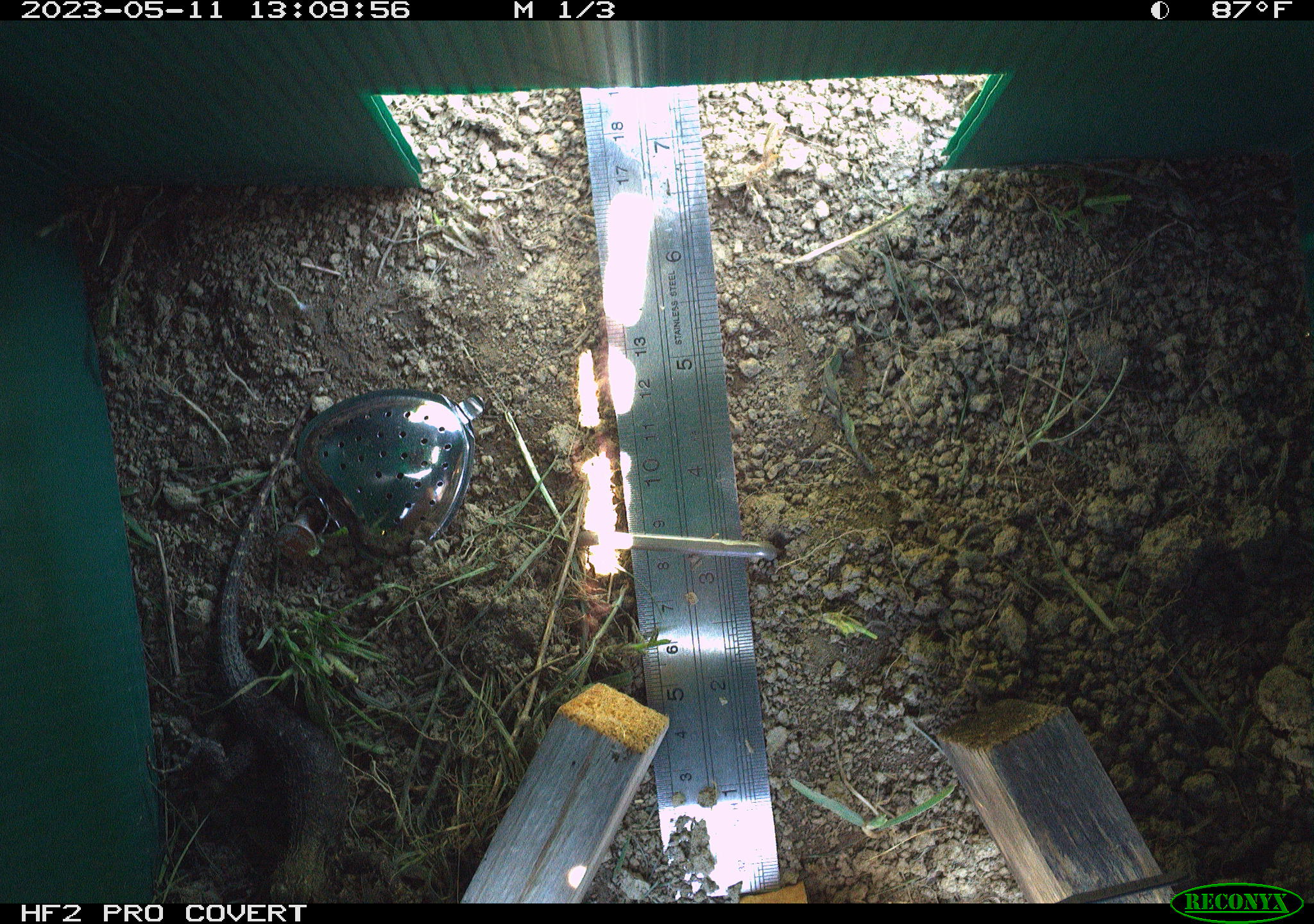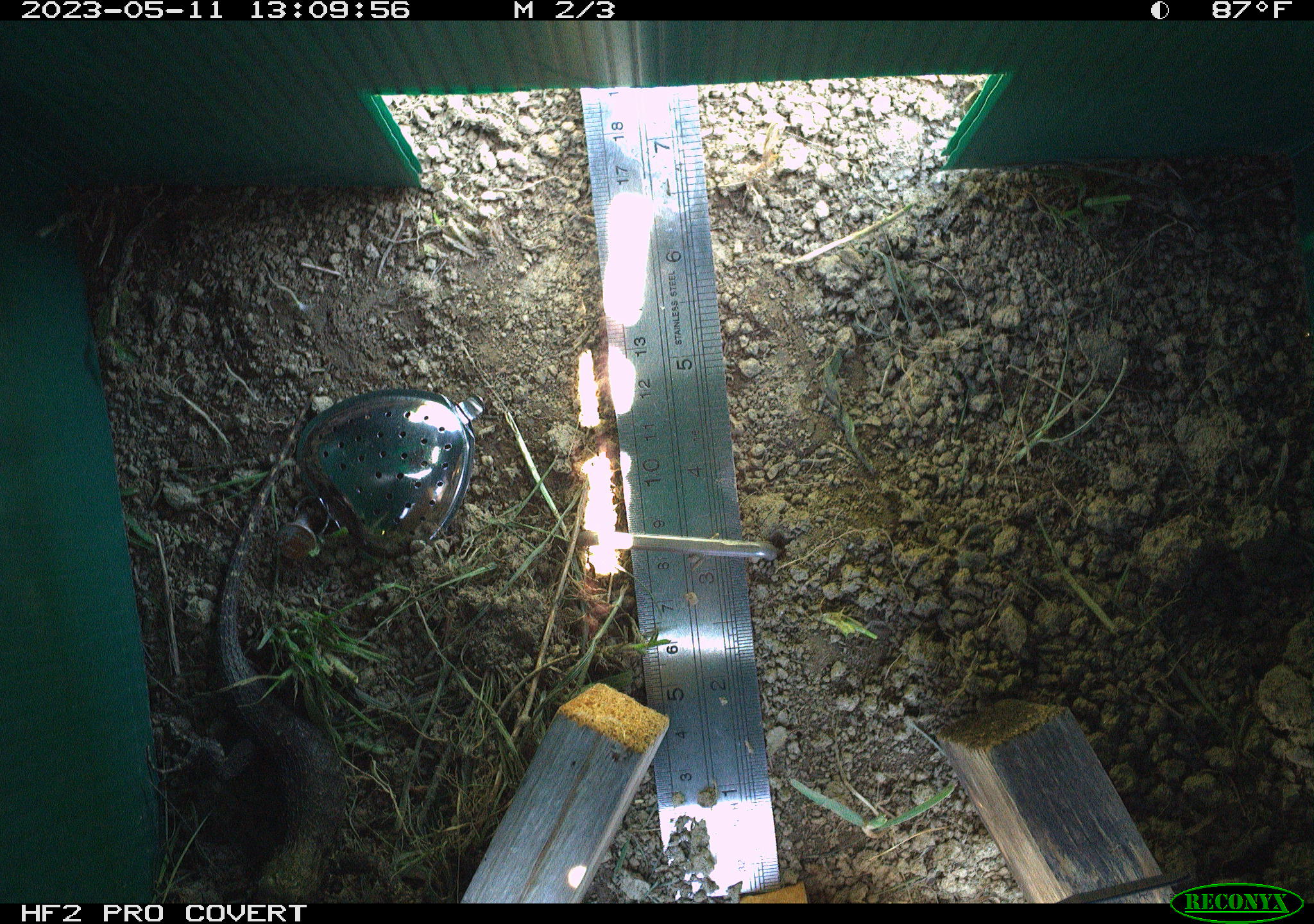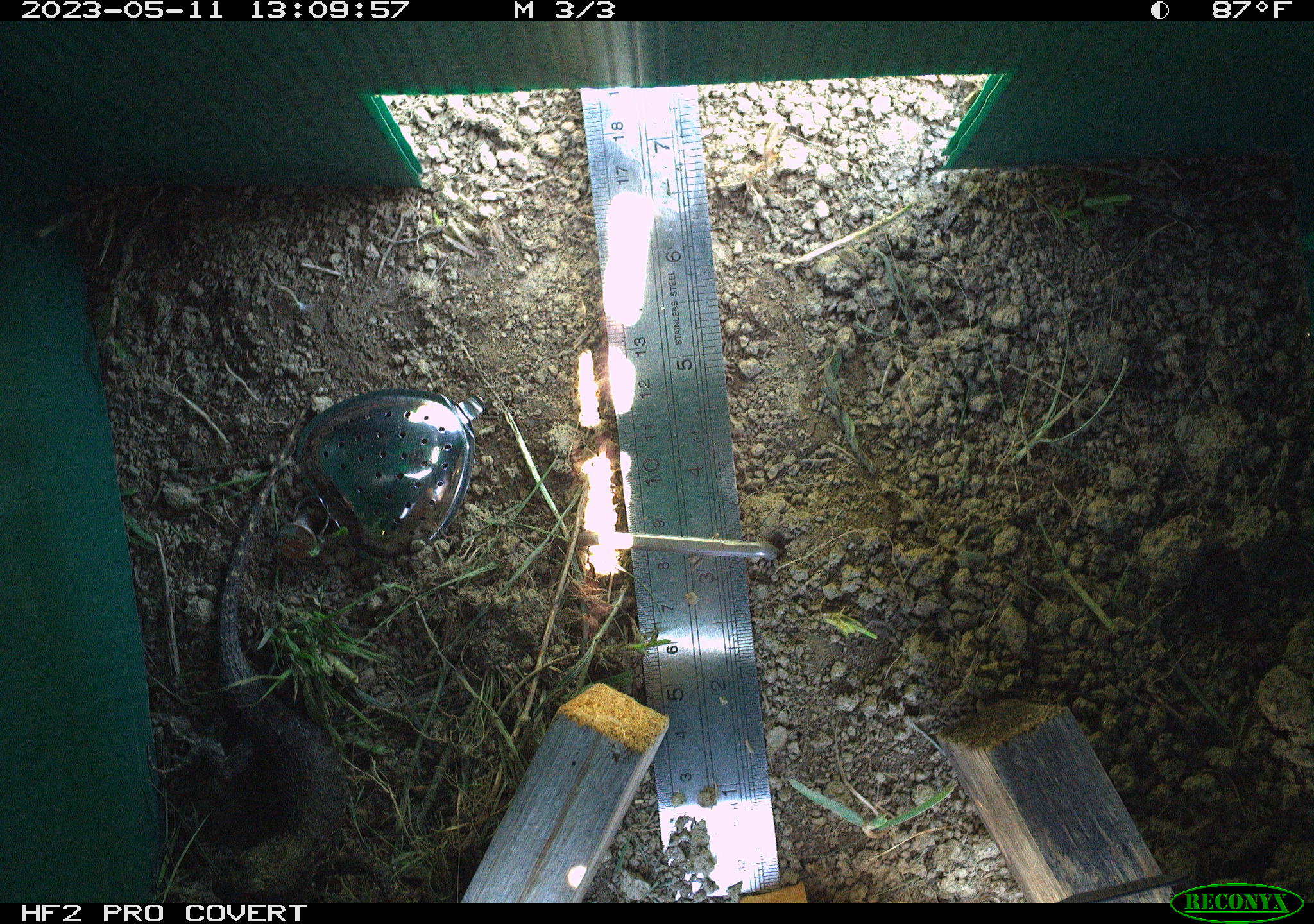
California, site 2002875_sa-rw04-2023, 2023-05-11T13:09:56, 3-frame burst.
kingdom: Animalia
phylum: Chordata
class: Reptilia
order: Squamata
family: Phrynosomatidae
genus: Sceloporus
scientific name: Sceloporus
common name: spiny lizards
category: sceloporus species